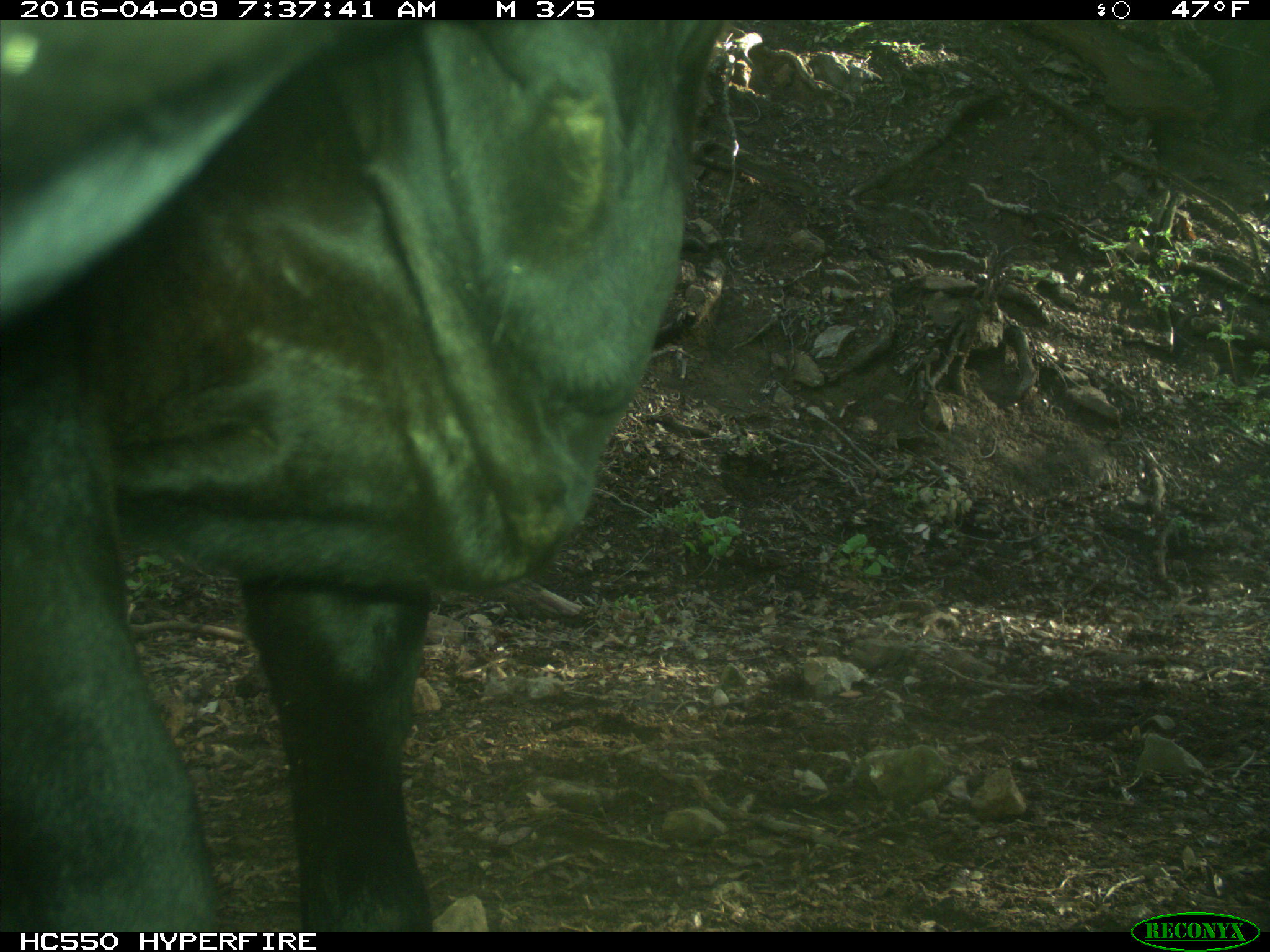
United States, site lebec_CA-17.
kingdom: Animalia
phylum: Chordata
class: Mammalia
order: Artiodactyla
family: Bovidae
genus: Bos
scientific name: Bos taurus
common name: domestic cow